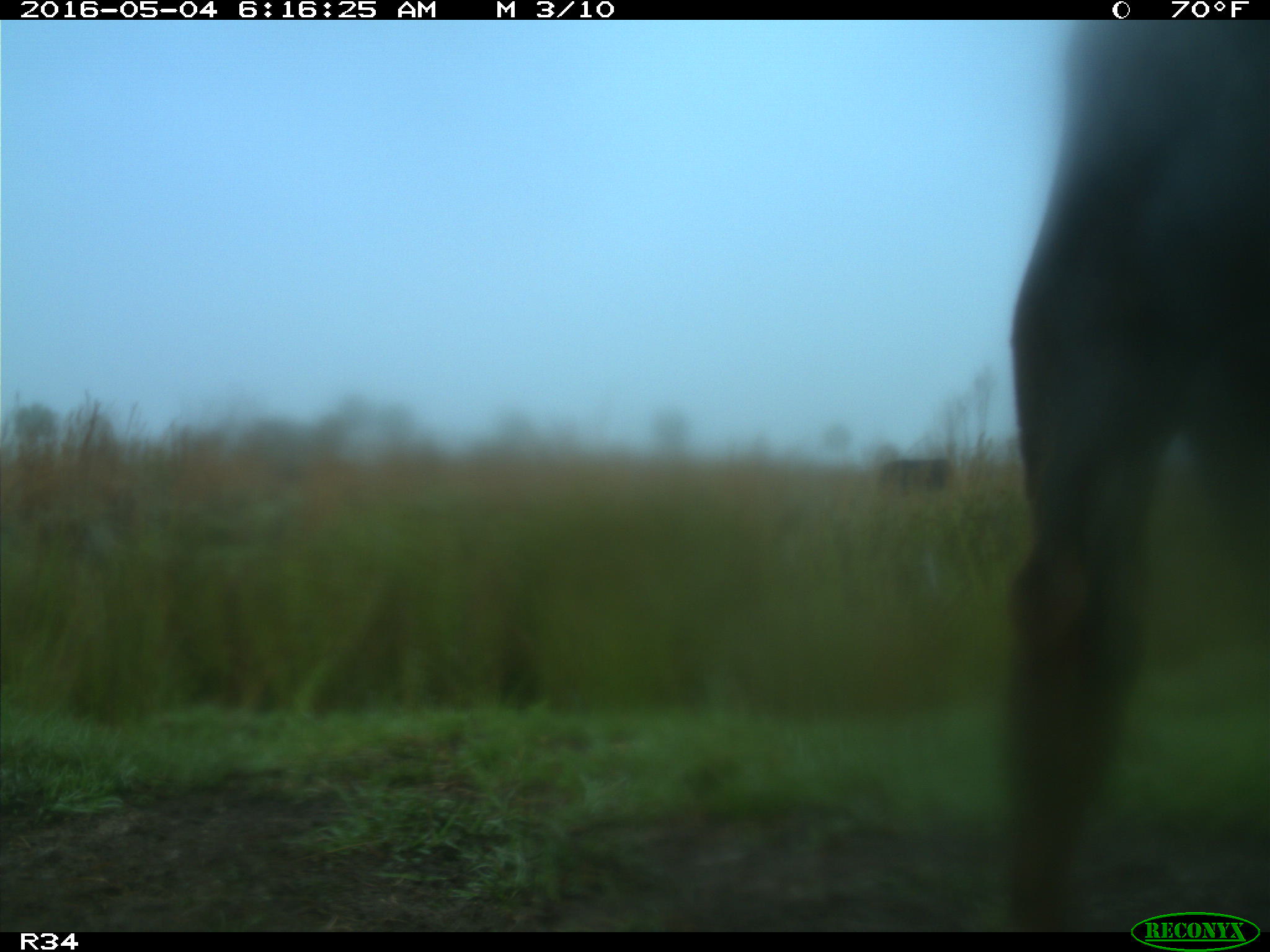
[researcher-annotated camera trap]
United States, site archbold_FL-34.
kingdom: Animalia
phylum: Chordata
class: Mammalia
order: Artiodactyla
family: Bovidae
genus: Bos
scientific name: Bos taurus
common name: domestic cow